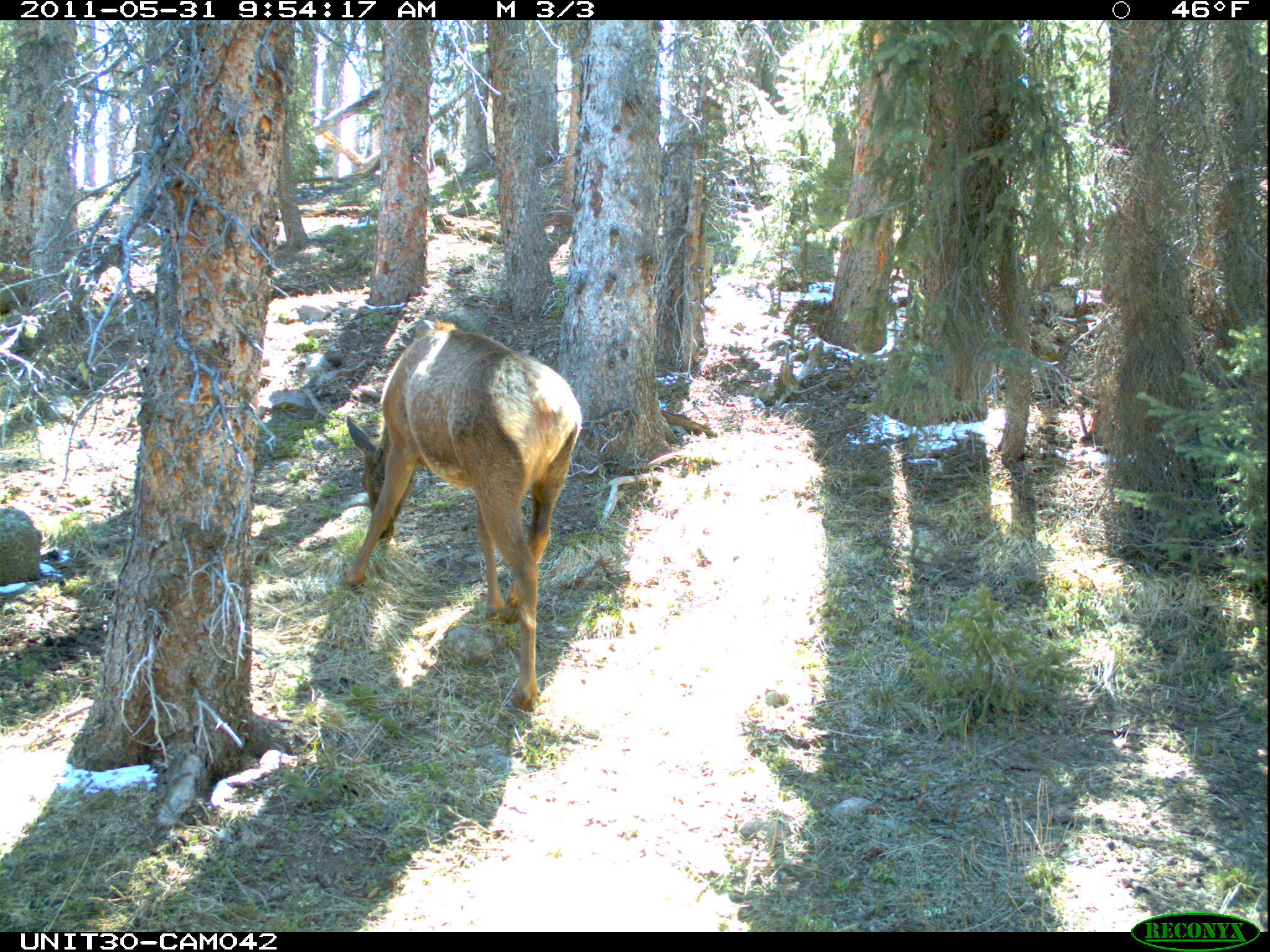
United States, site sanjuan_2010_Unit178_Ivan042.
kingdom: Animalia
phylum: Chordata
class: Mammalia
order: Artiodactyla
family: Cervidae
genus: Cervus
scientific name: Cervus elaphus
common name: red deer